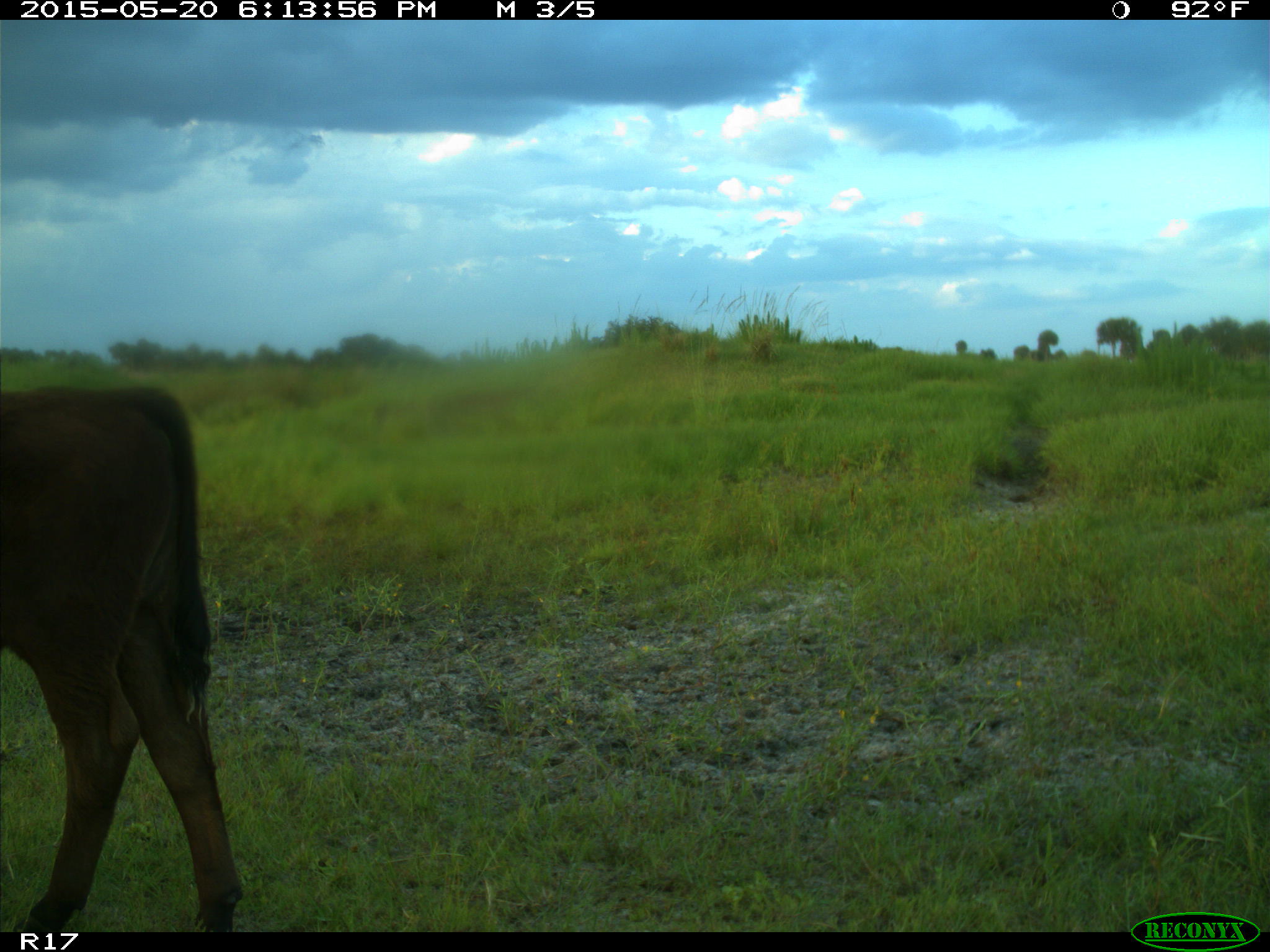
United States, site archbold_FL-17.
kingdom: Animalia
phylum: Chordata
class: Mammalia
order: Artiodactyla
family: Bovidae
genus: Bos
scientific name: Bos taurus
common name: domestic cow